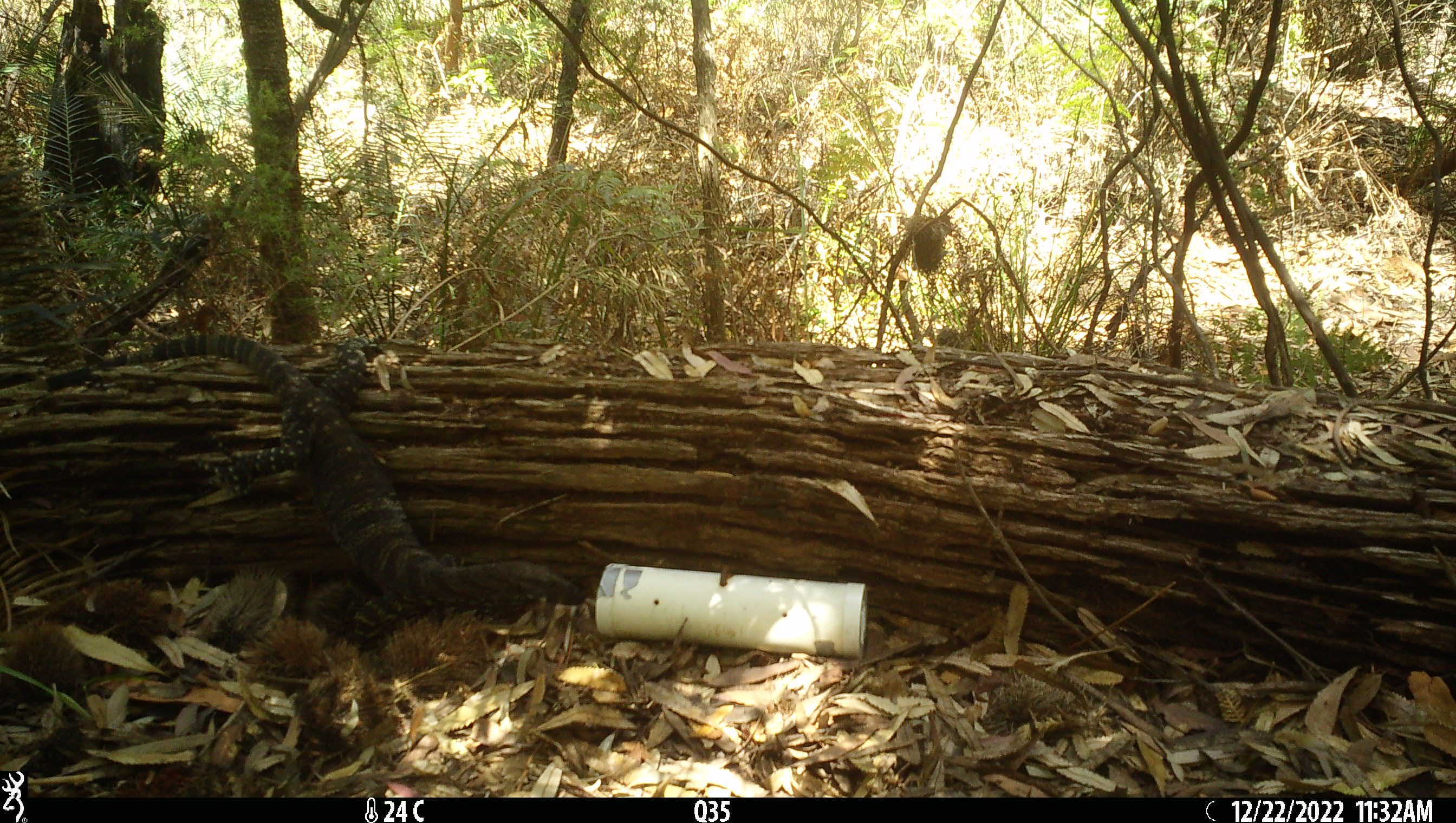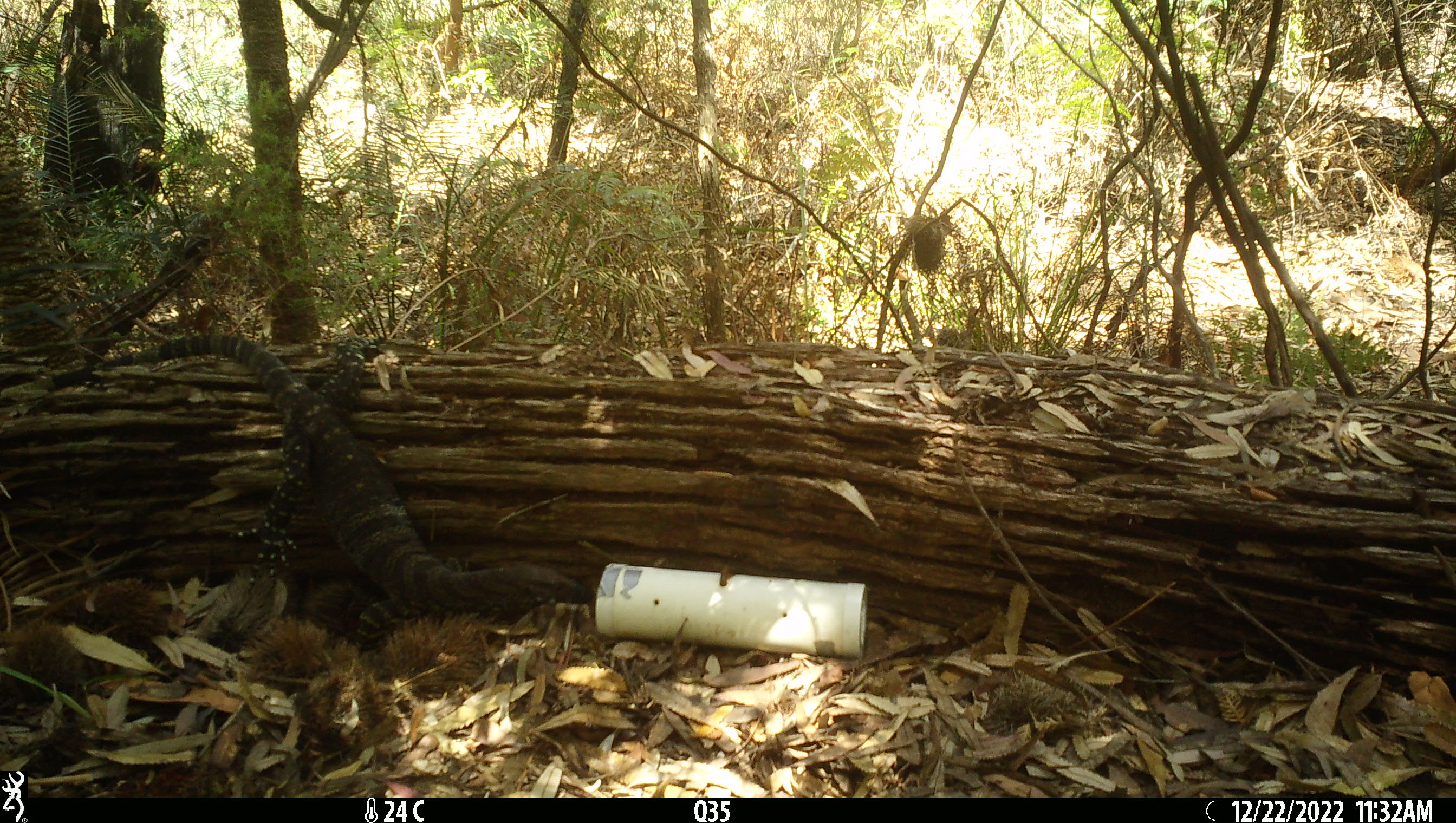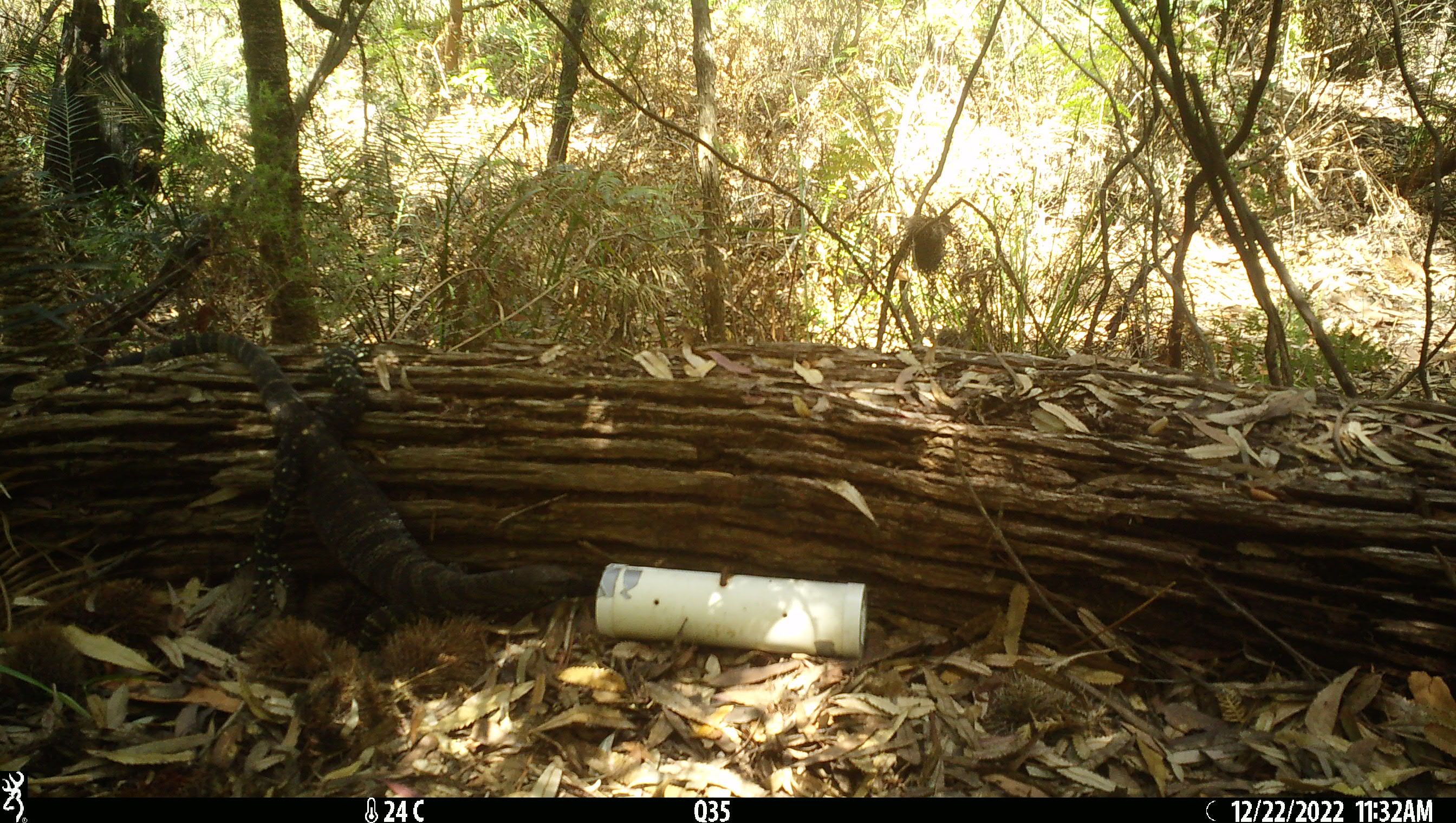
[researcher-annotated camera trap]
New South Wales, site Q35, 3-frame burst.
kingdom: Animalia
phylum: Chordata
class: Reptilia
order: Squamata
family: Varanidae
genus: Varanus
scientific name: Varanus varius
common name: lace monitor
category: goanna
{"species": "goanna (lace monitor) (Varanus varius)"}